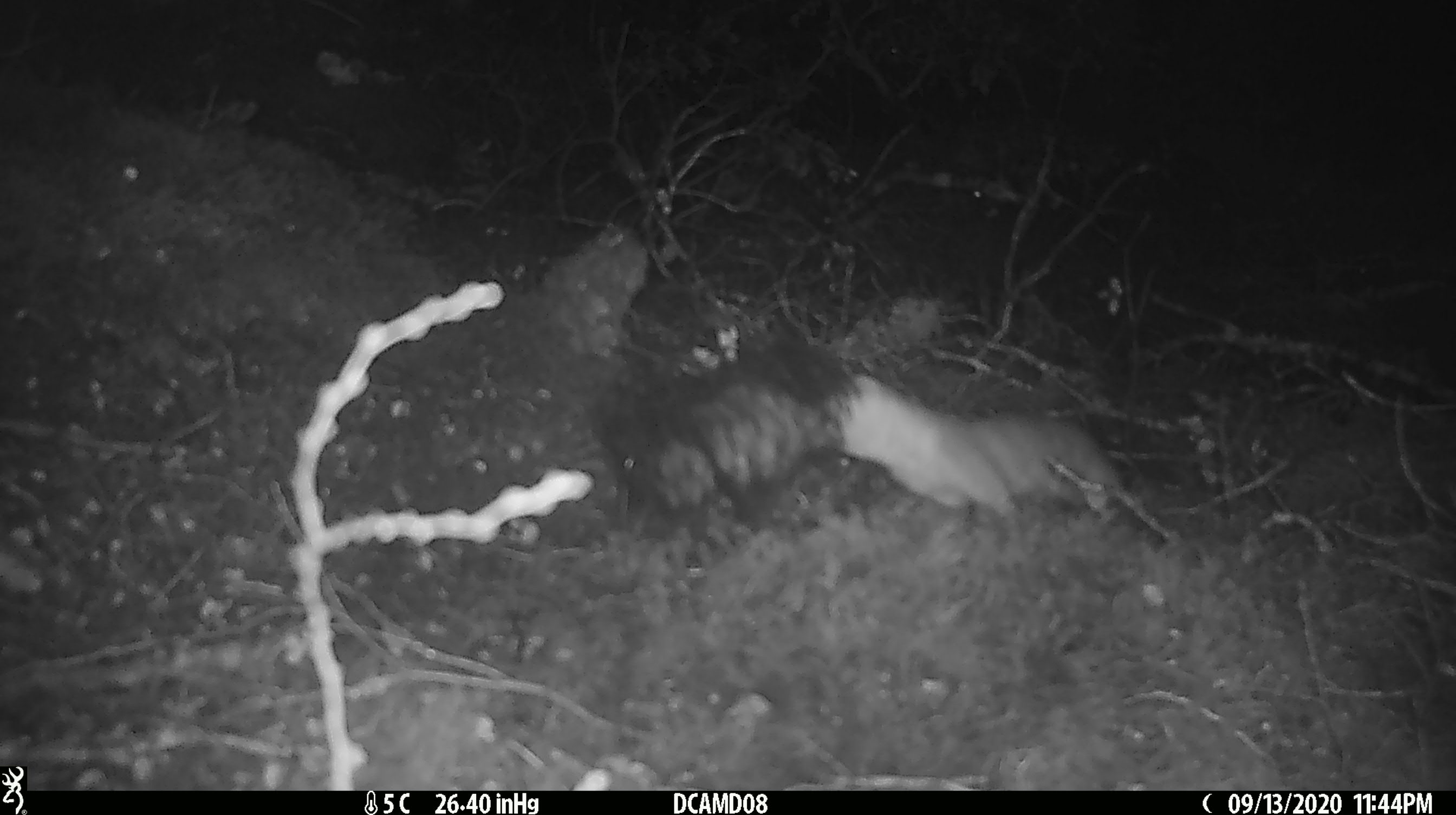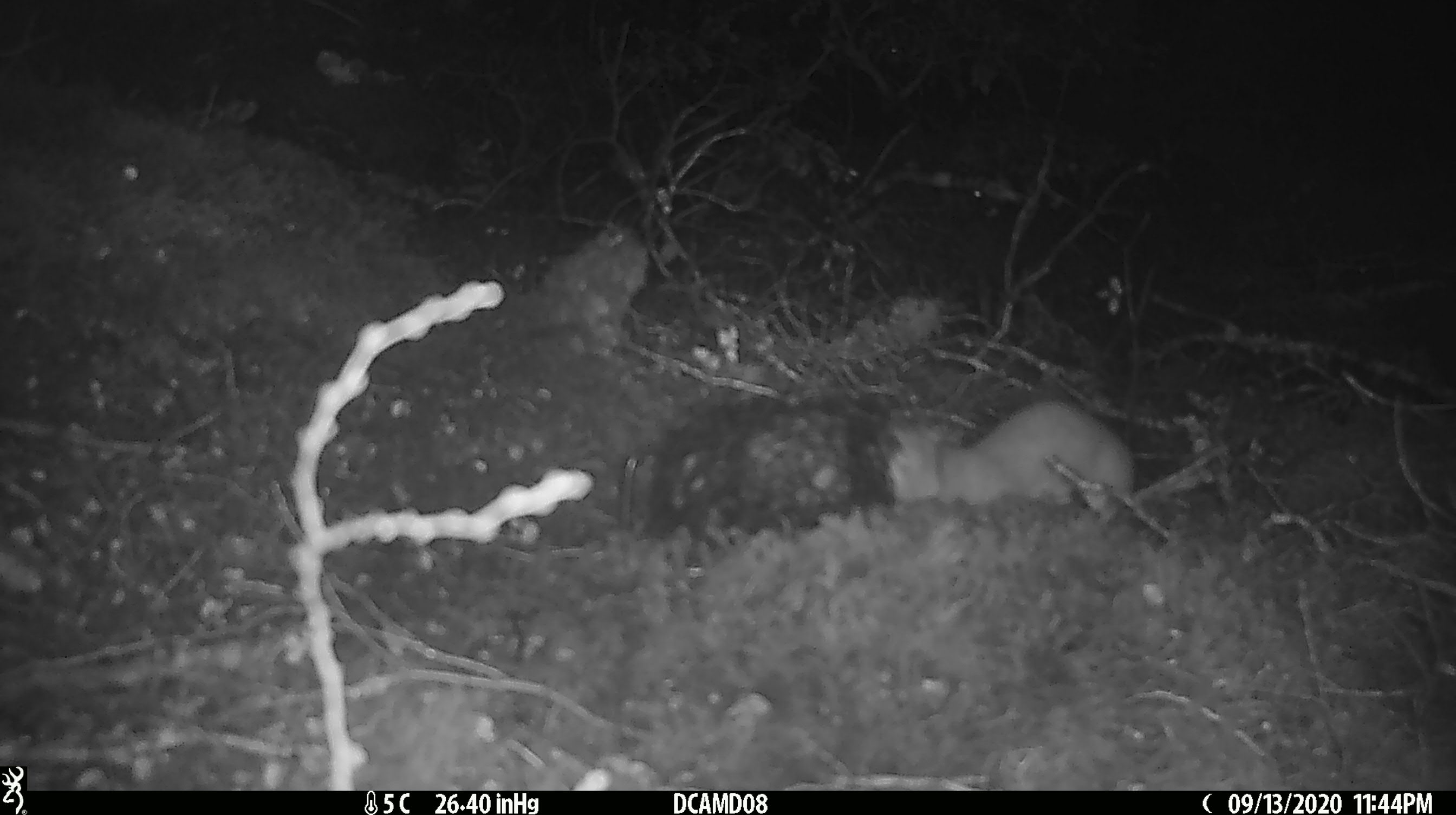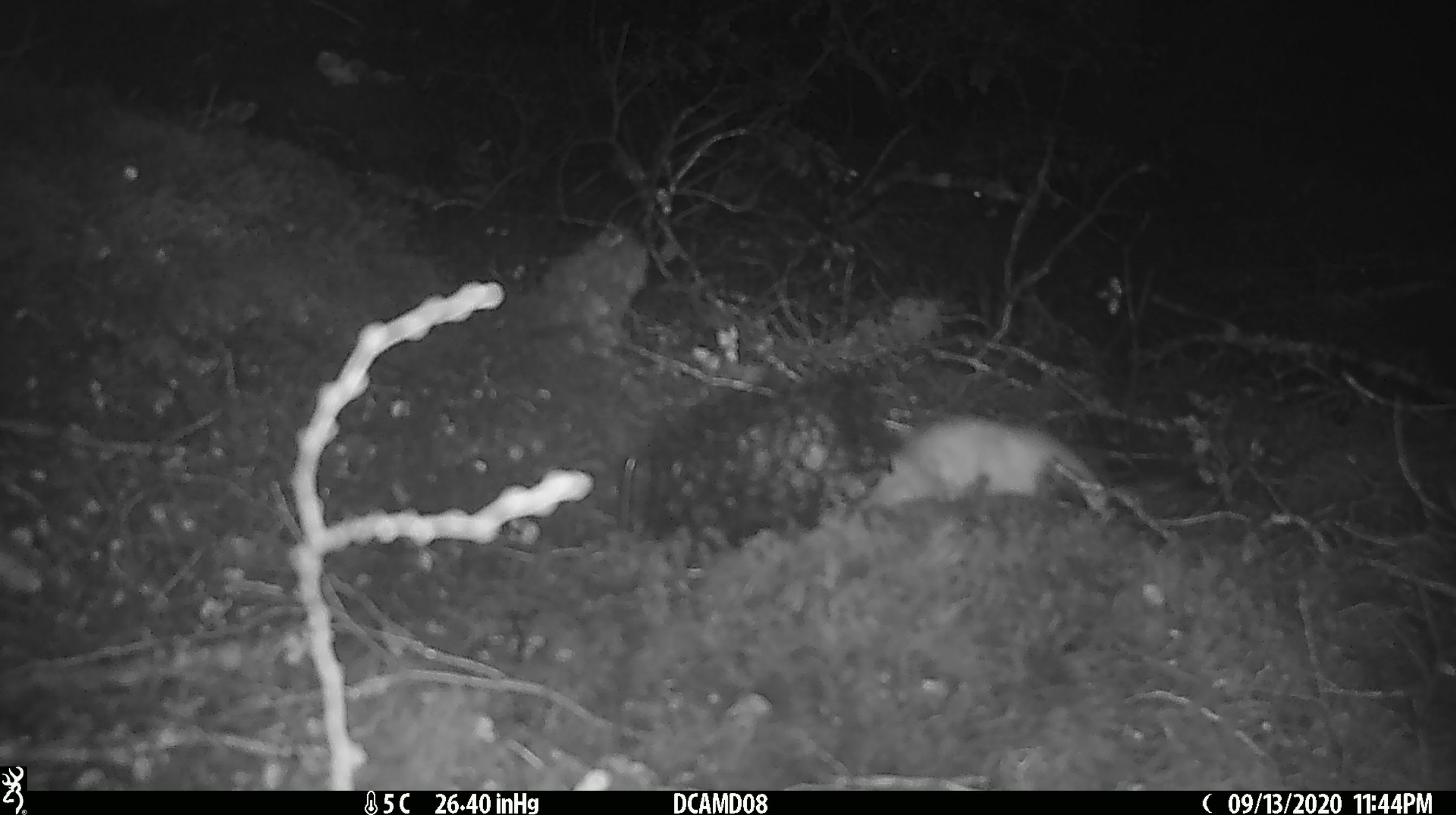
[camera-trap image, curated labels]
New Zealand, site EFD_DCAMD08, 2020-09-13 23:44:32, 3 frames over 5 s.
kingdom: Animalia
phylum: Chordata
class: Mammalia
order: Carnivora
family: Mustelidae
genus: Mustela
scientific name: Mustela erminea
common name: stoat